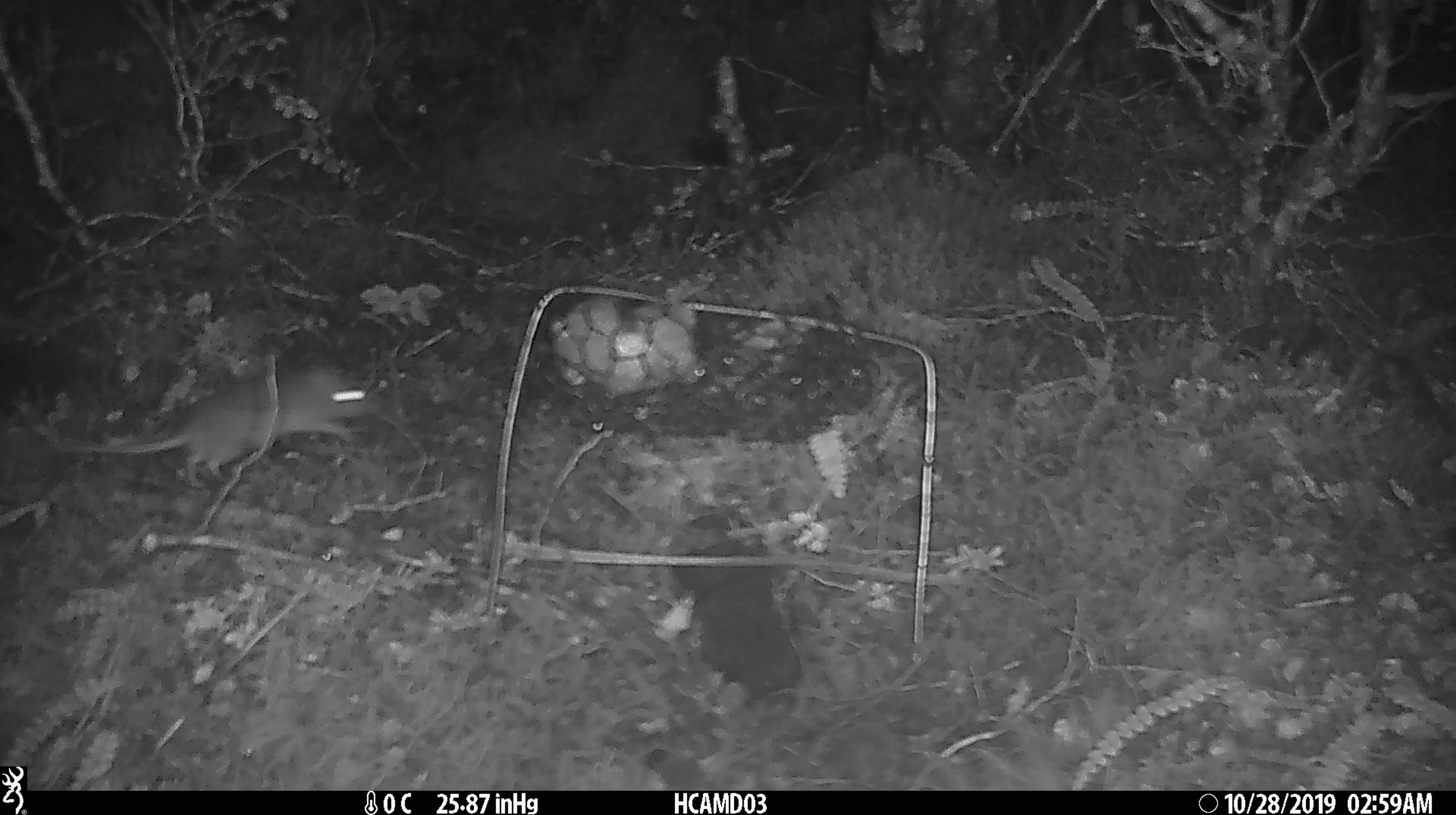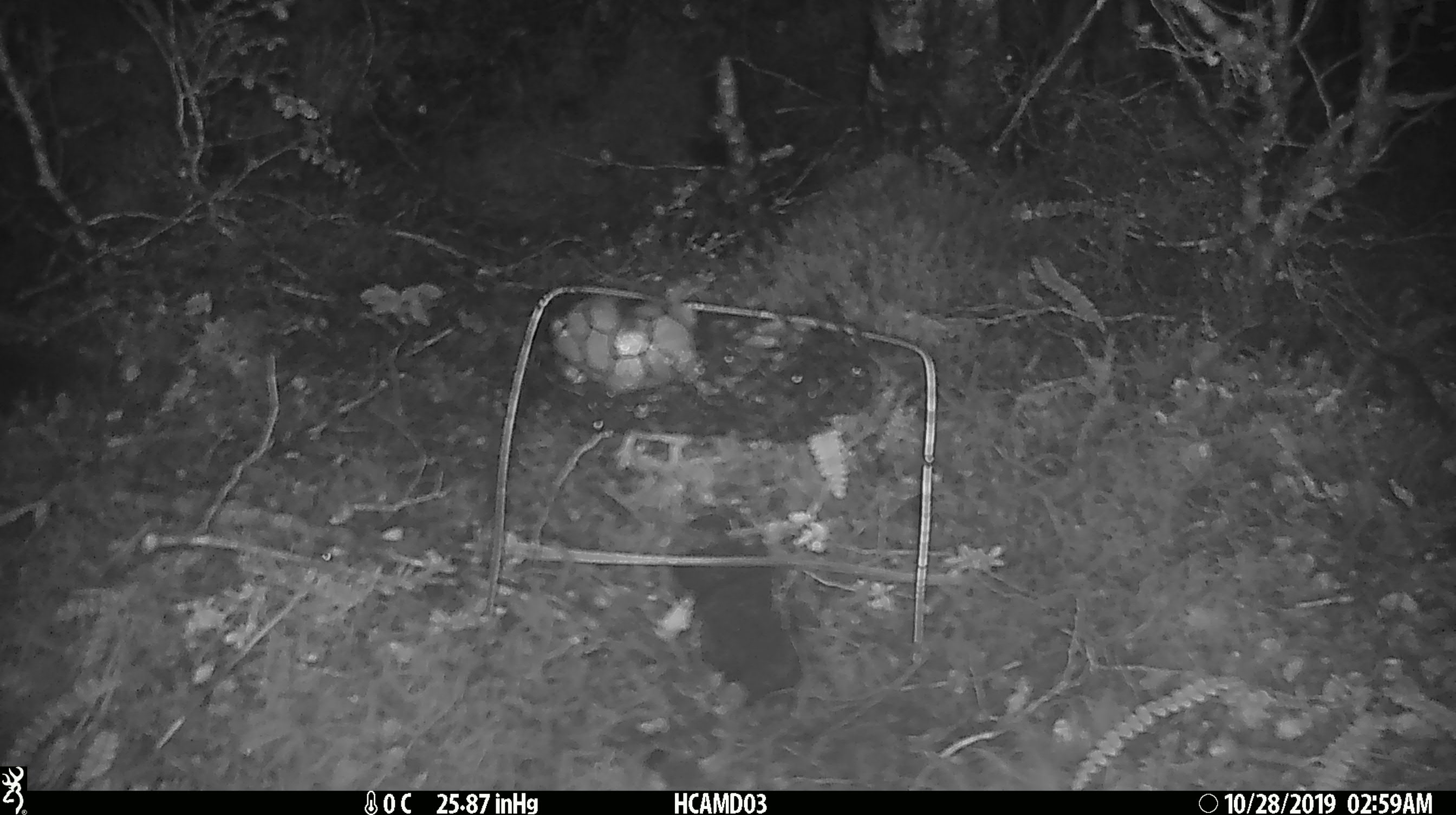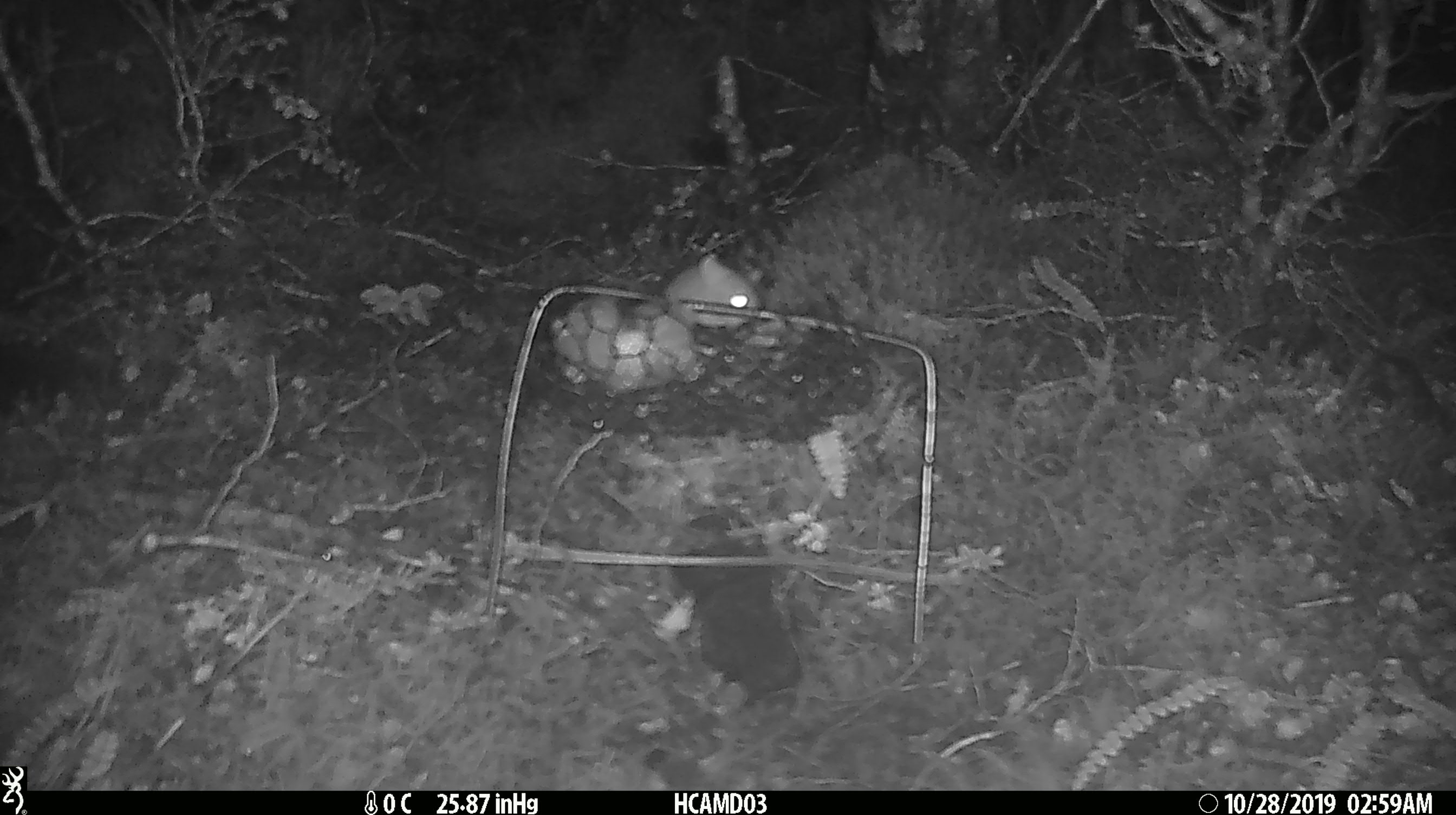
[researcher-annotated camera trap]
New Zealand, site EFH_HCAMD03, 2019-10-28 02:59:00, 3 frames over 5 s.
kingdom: Animalia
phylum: Chordata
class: Mammalia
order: Rodentia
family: Muridae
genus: Mus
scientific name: Mus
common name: mouse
Mouse (Mus).